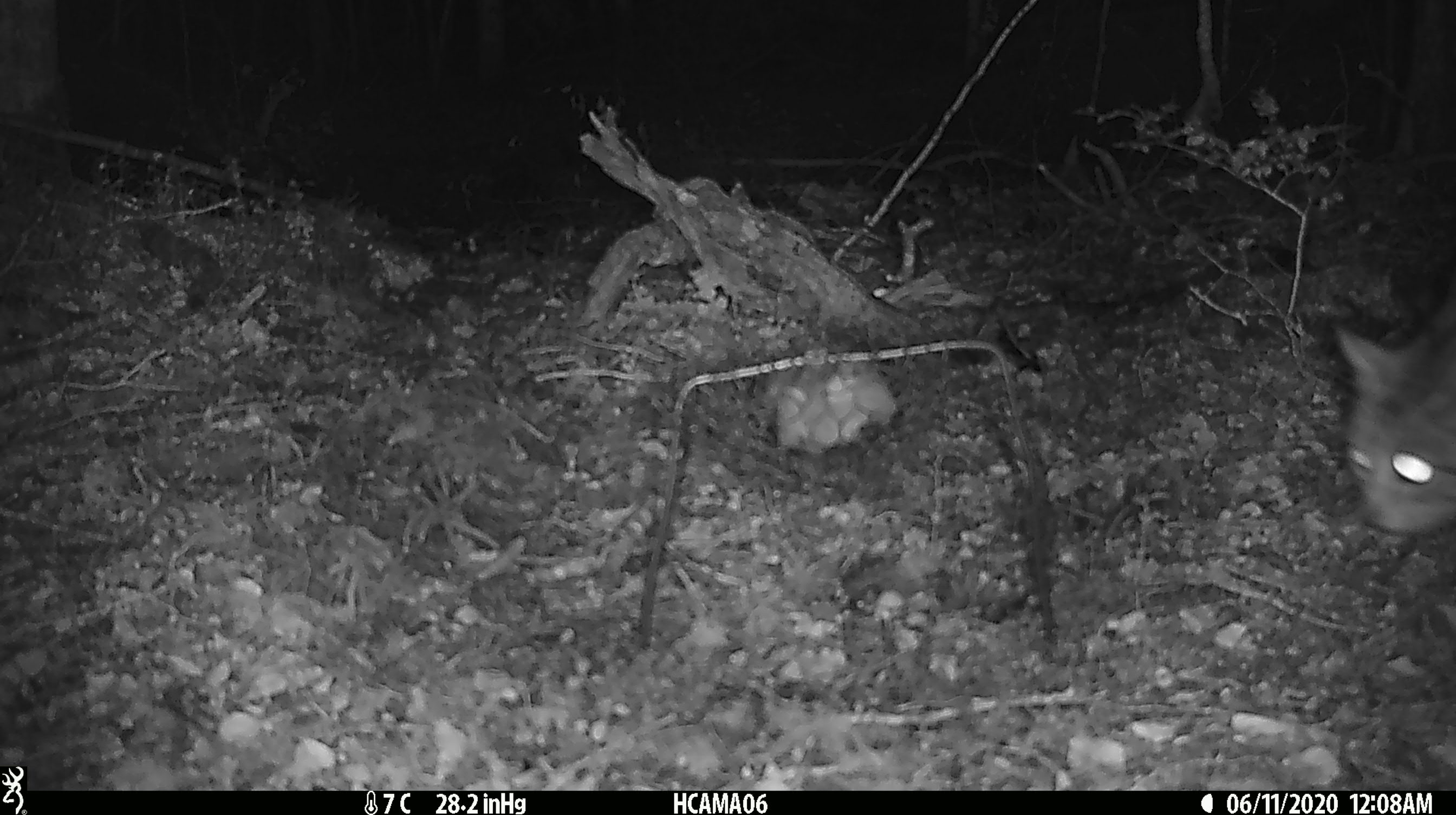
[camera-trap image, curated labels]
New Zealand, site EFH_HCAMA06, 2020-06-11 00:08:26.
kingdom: Animalia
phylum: Chordata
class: Mammalia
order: Carnivora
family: Felidae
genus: Felis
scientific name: Felis catus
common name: domestic cat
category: cat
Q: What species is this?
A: Cat (domestic cat) (Felis catus).